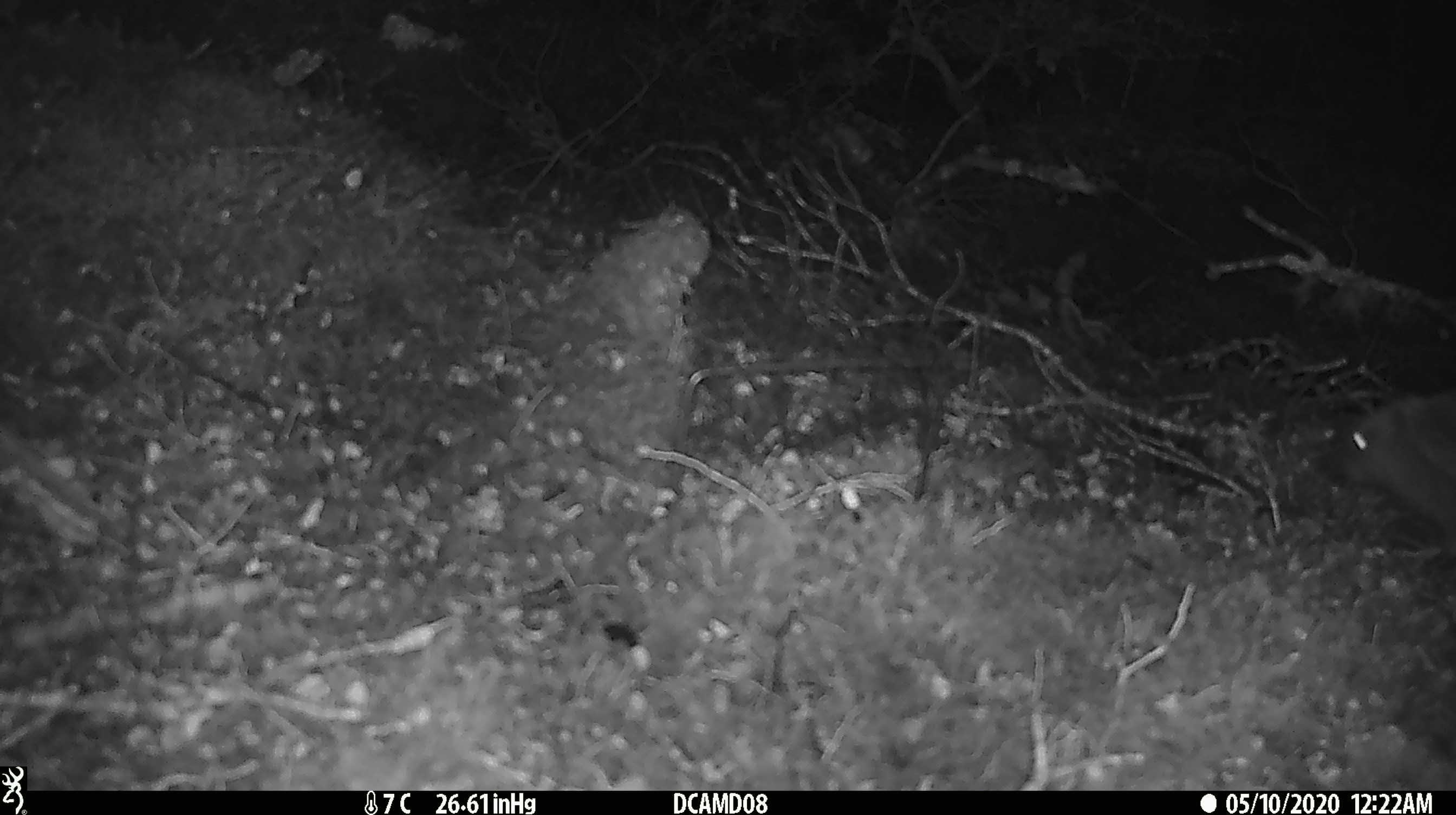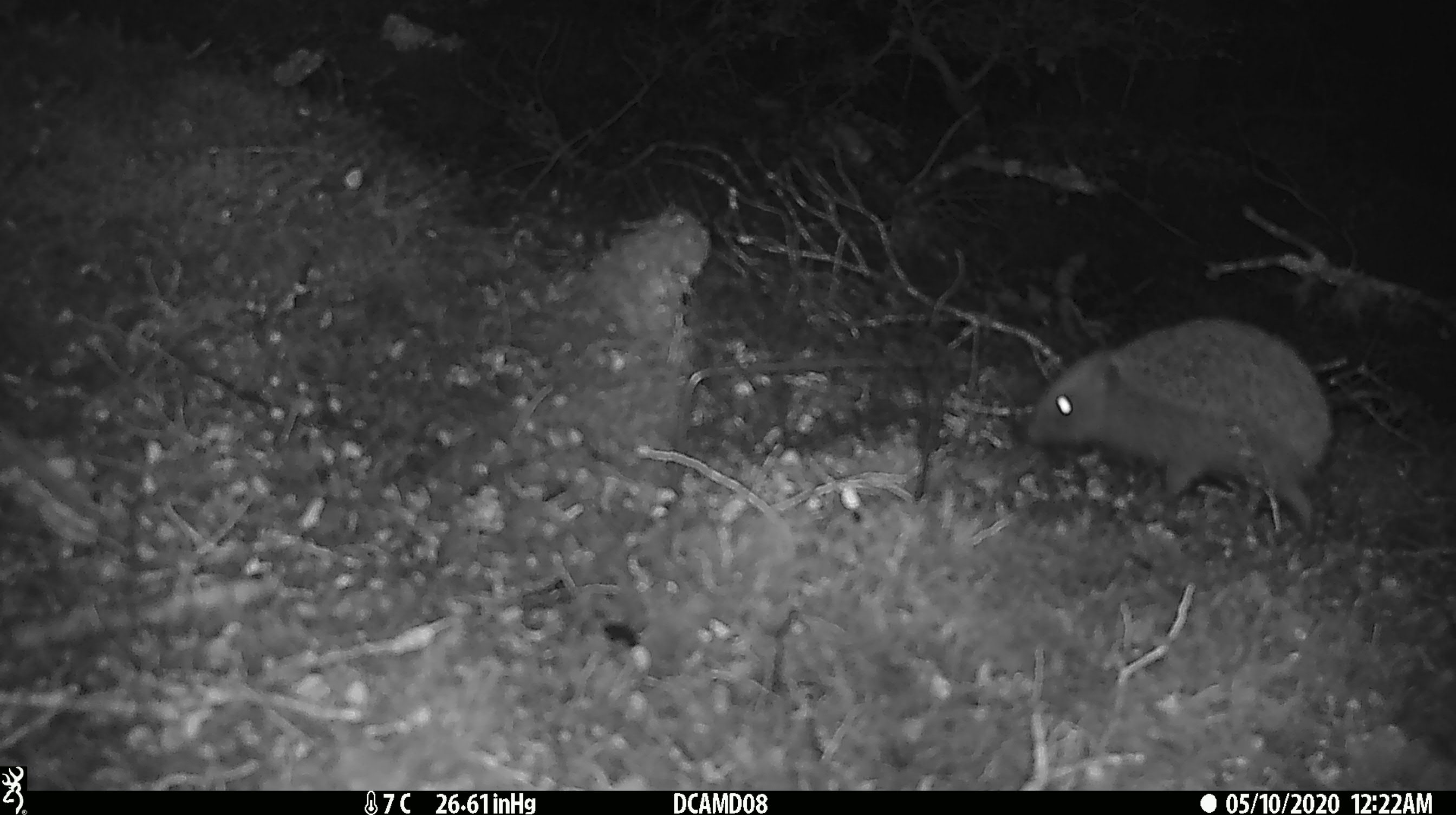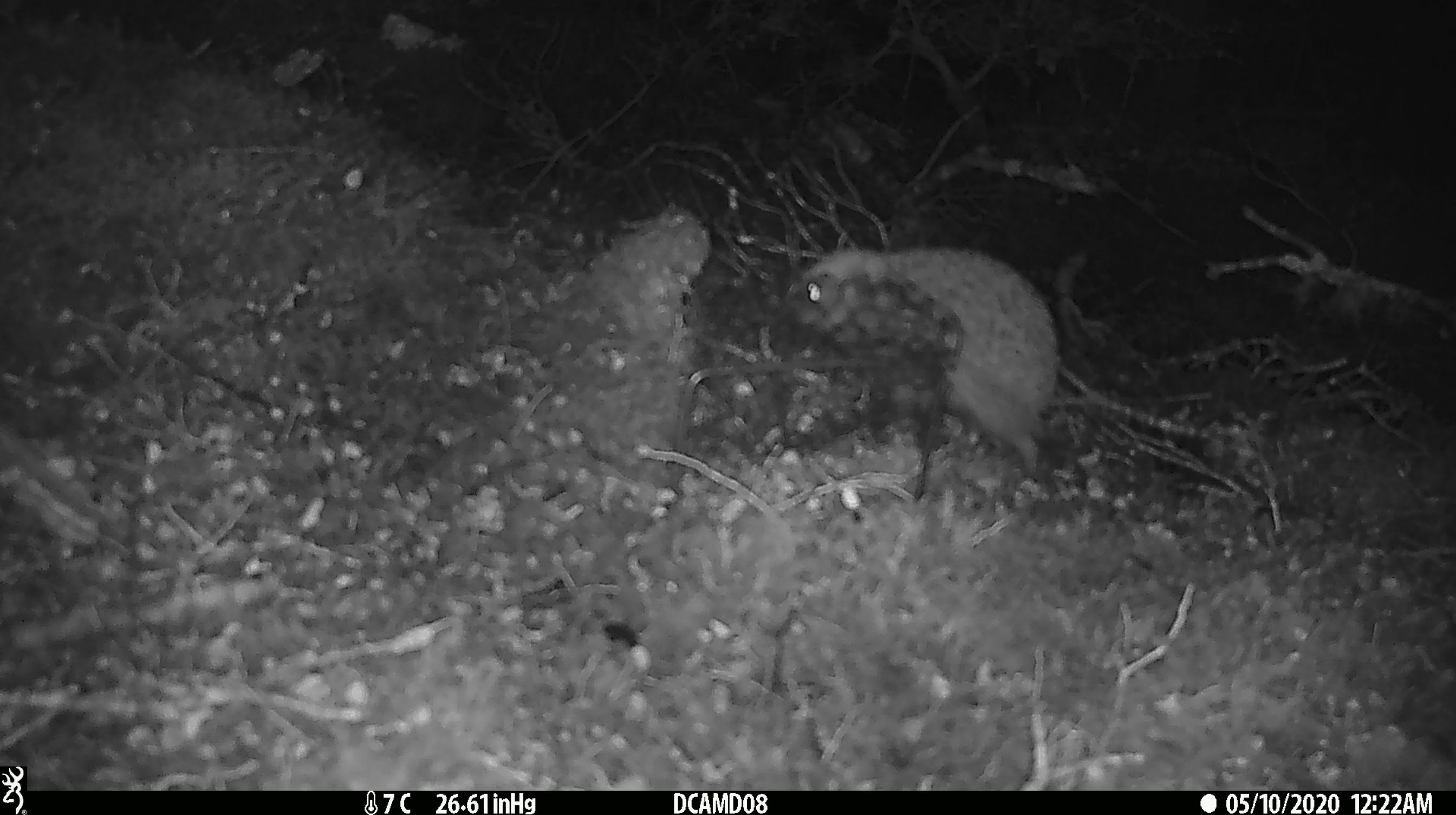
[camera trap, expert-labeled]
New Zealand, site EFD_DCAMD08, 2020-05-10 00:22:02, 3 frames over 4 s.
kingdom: Animalia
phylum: Chordata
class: Mammalia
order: Eulipotyphla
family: Erinaceidae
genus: Erinaceus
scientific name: Erinaceus europaeus europaeus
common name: european hedgehog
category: hedgehog